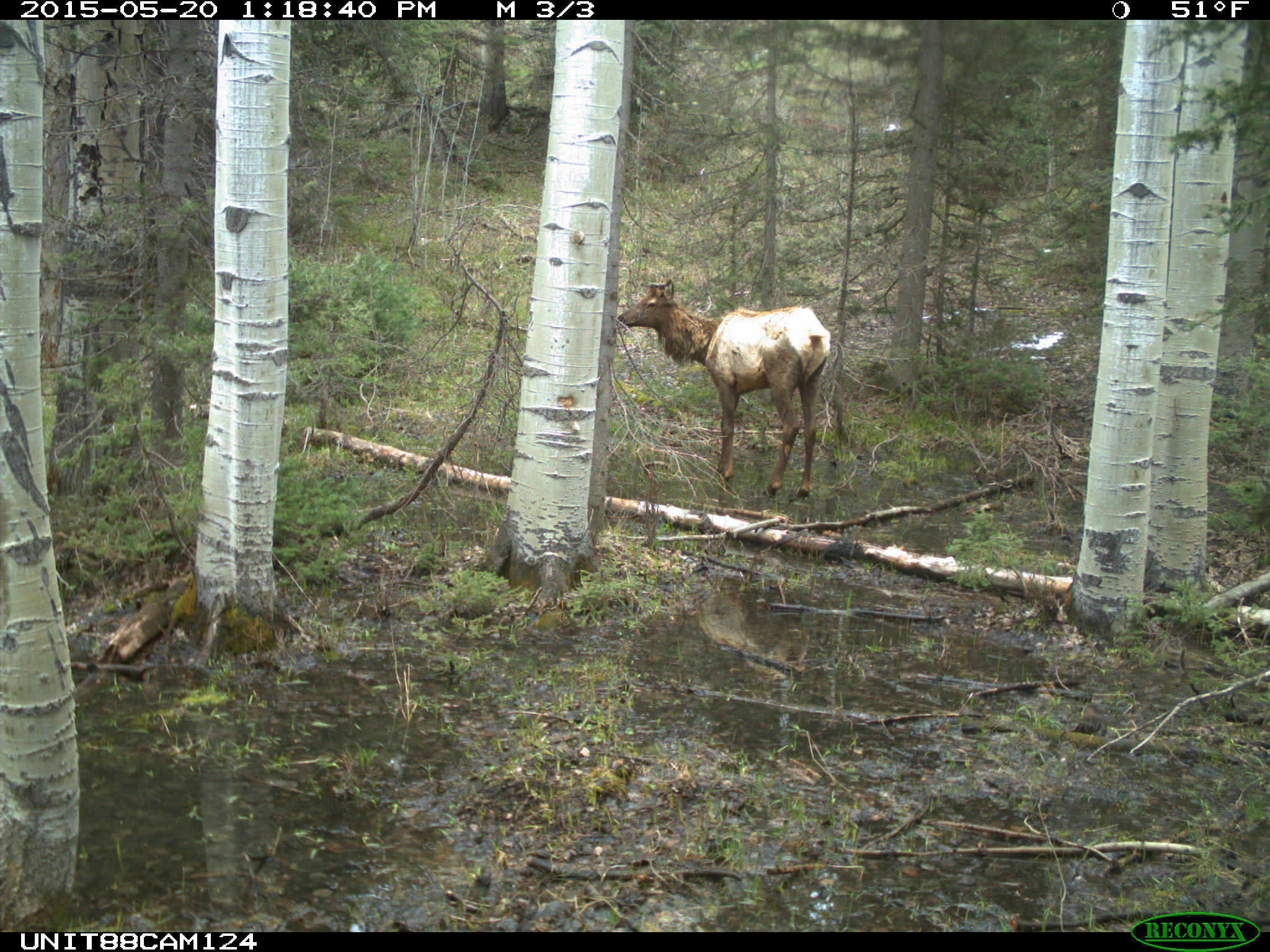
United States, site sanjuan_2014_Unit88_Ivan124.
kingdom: Animalia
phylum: Chordata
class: Mammalia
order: Artiodactyla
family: Cervidae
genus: Cervus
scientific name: Cervus elaphus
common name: red deer